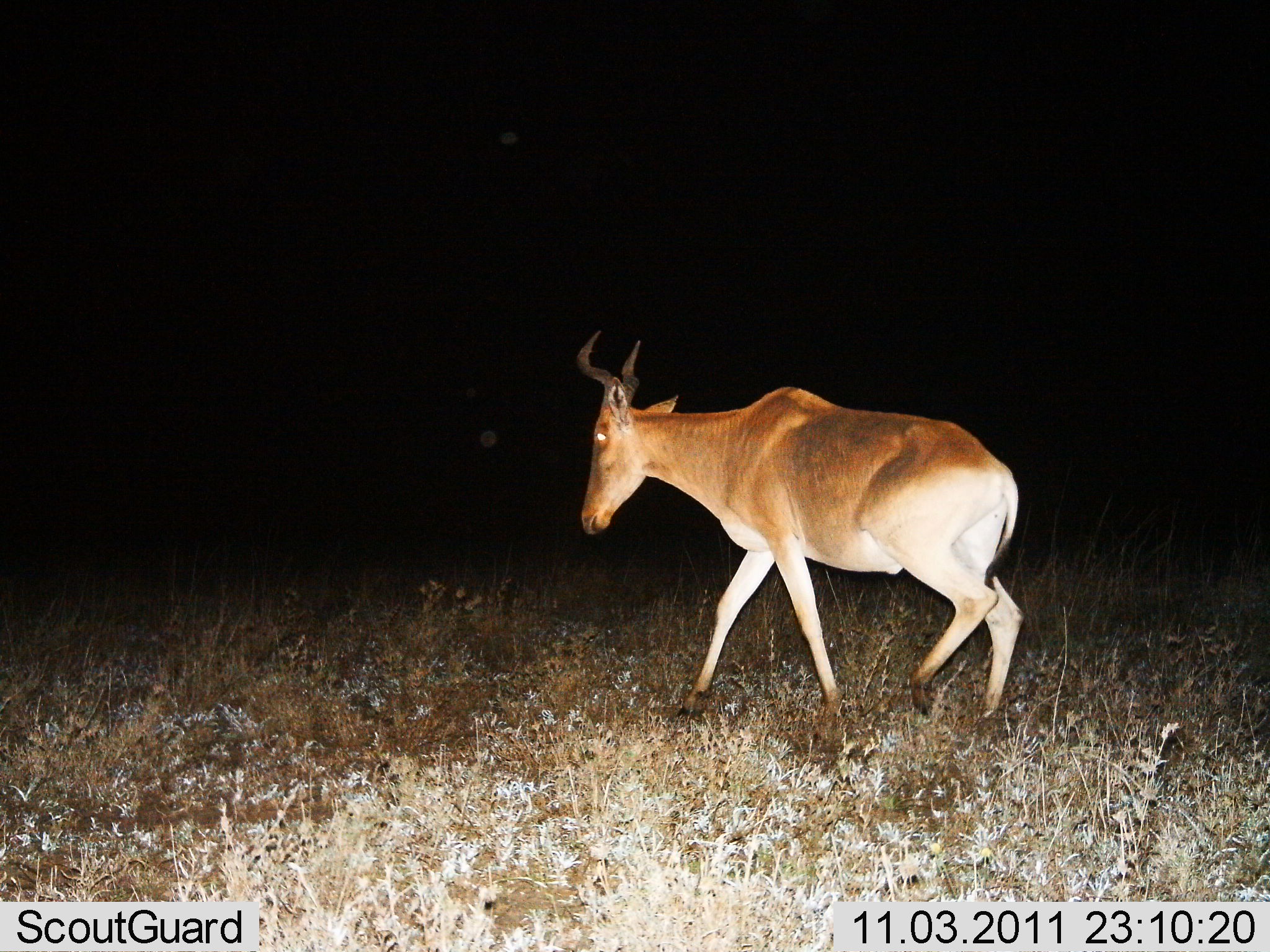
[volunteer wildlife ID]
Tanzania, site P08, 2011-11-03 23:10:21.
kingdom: Animalia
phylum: Chordata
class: Mammalia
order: Artiodactyla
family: Bovidae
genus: Alcelaphus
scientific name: Alcelaphus buselaphus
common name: hartebeest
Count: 1.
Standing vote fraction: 0%.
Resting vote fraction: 0%.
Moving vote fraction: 100%.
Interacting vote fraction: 0%.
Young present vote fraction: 0%.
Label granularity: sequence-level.